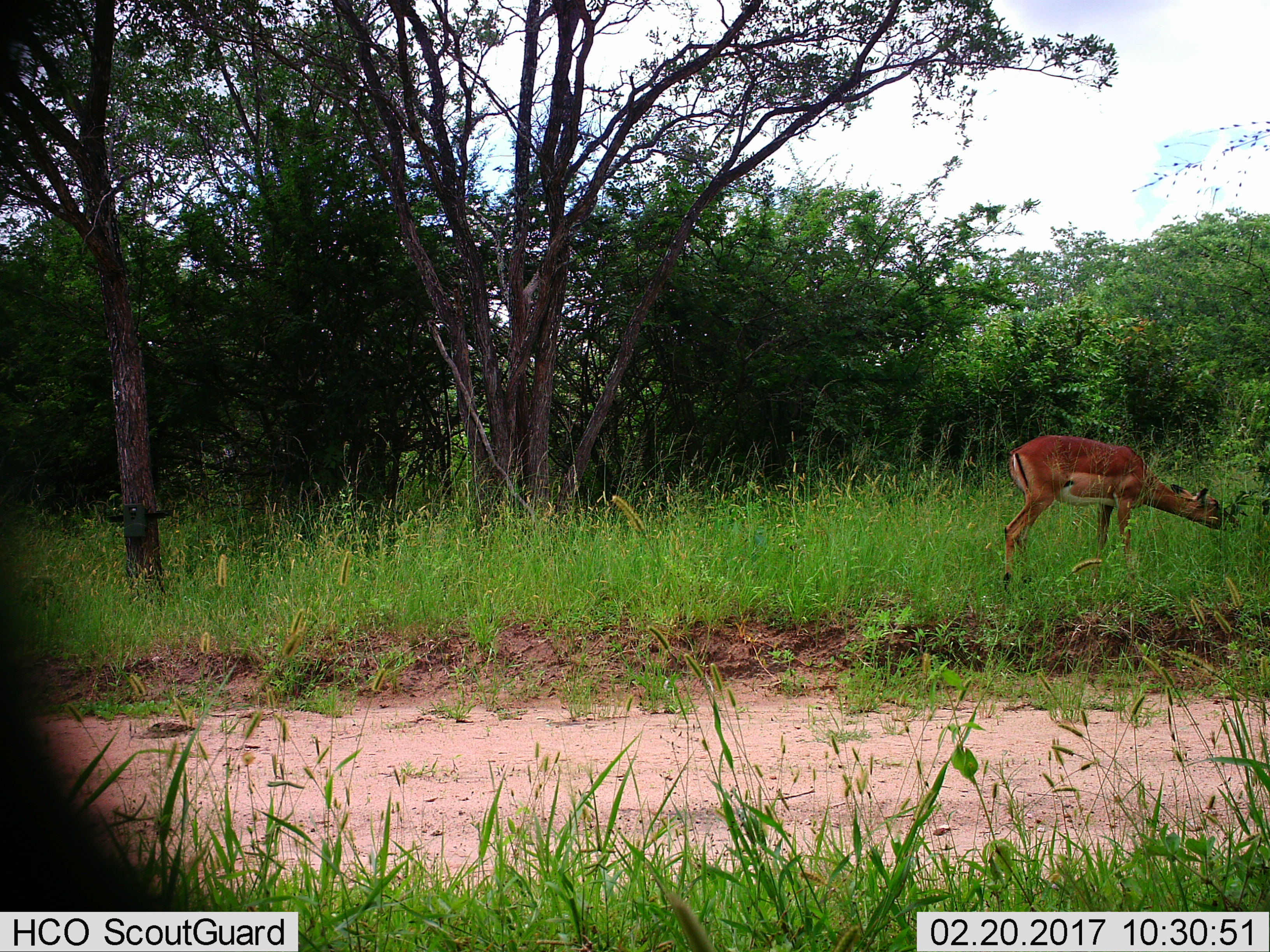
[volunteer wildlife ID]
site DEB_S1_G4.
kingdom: Animalia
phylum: Chordata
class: Mammalia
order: Artiodactyla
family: Bovidae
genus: Aepyceros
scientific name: Aepyceros melampus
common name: impala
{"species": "impala (Aepyceros melampus)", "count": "1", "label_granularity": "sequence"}